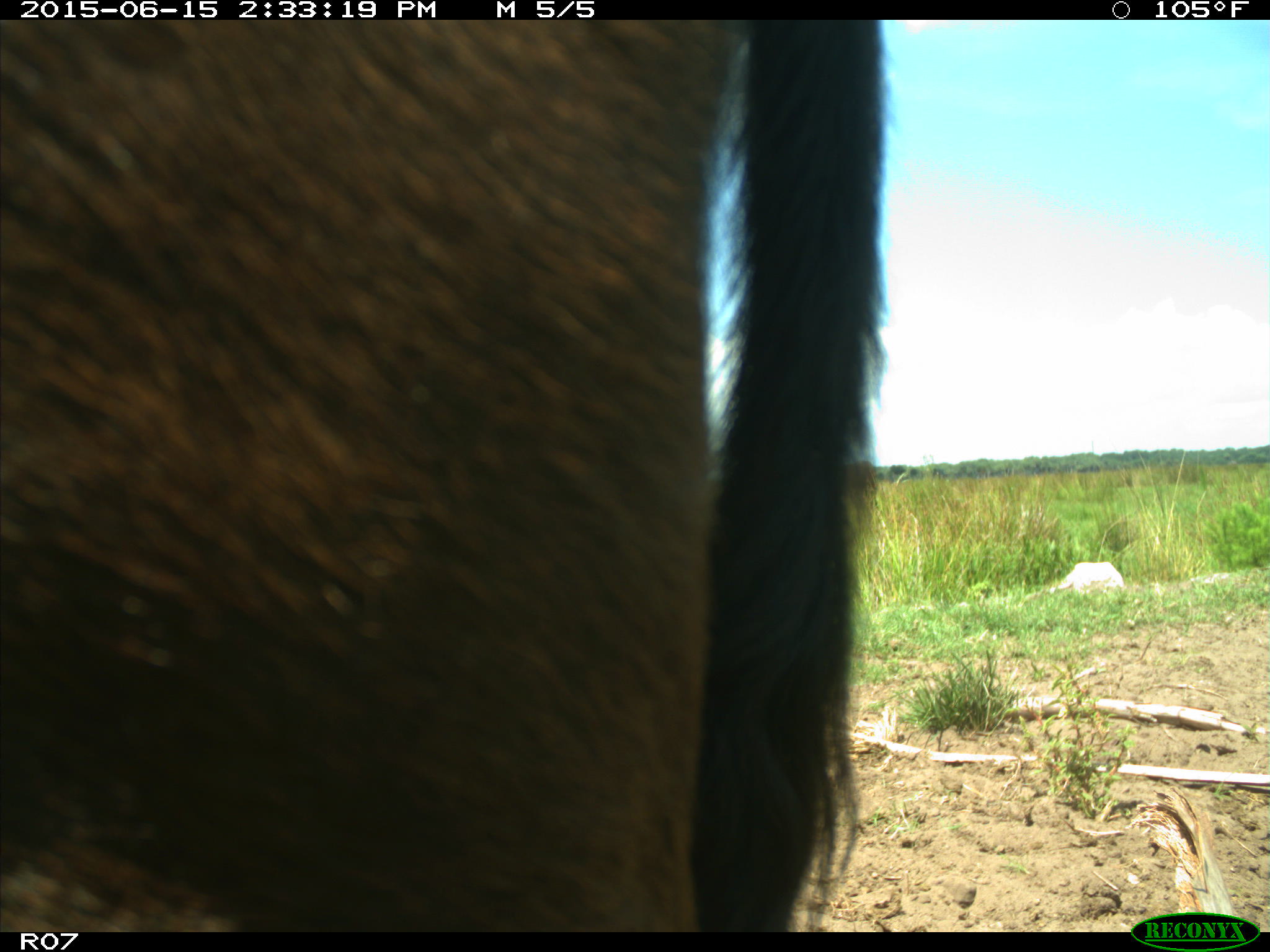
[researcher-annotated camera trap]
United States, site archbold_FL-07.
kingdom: Animalia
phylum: Chordata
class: Mammalia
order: Artiodactyla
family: Bovidae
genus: Bos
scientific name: Bos taurus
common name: domestic cow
Bos taurus (domestic cow).